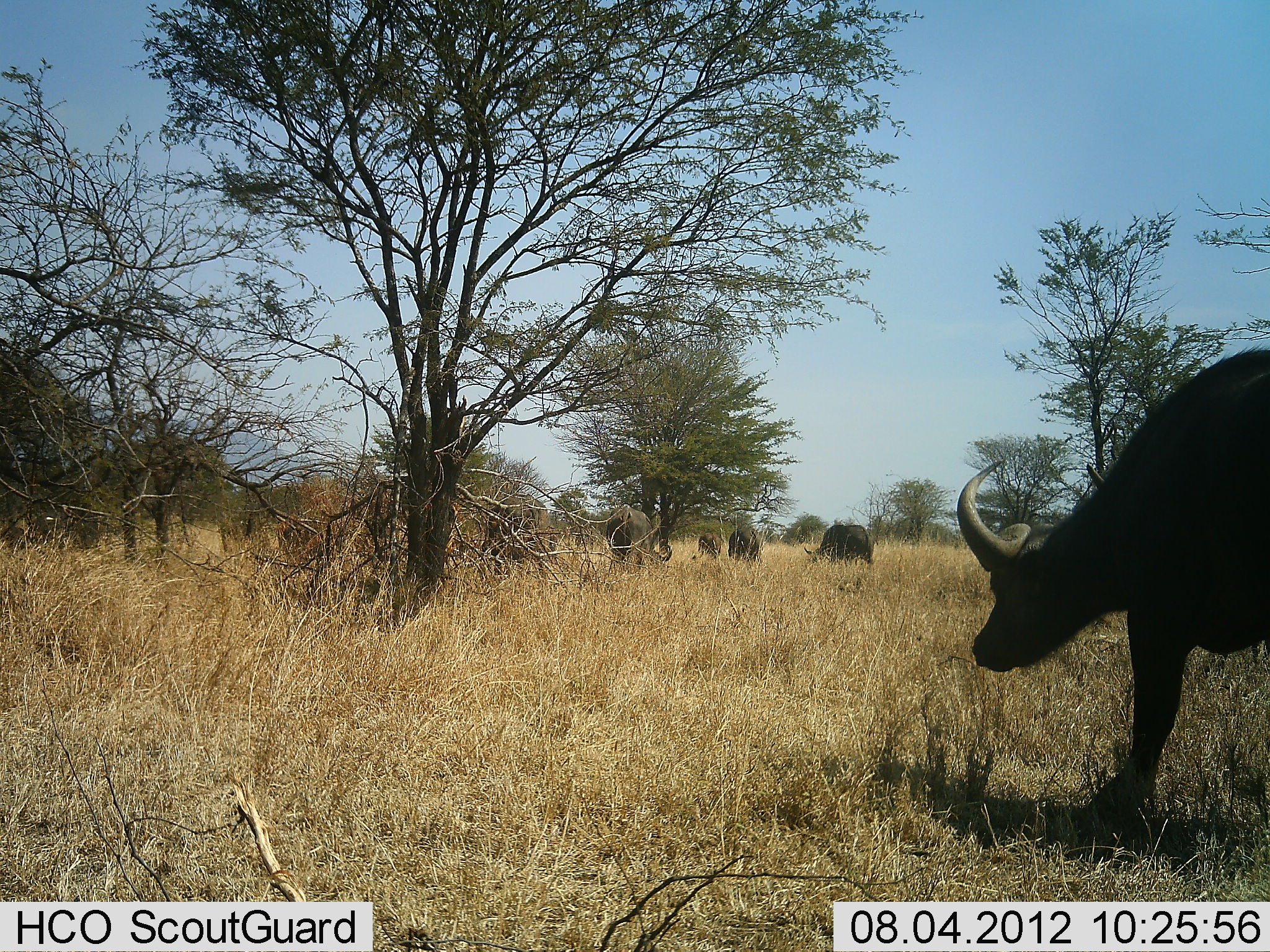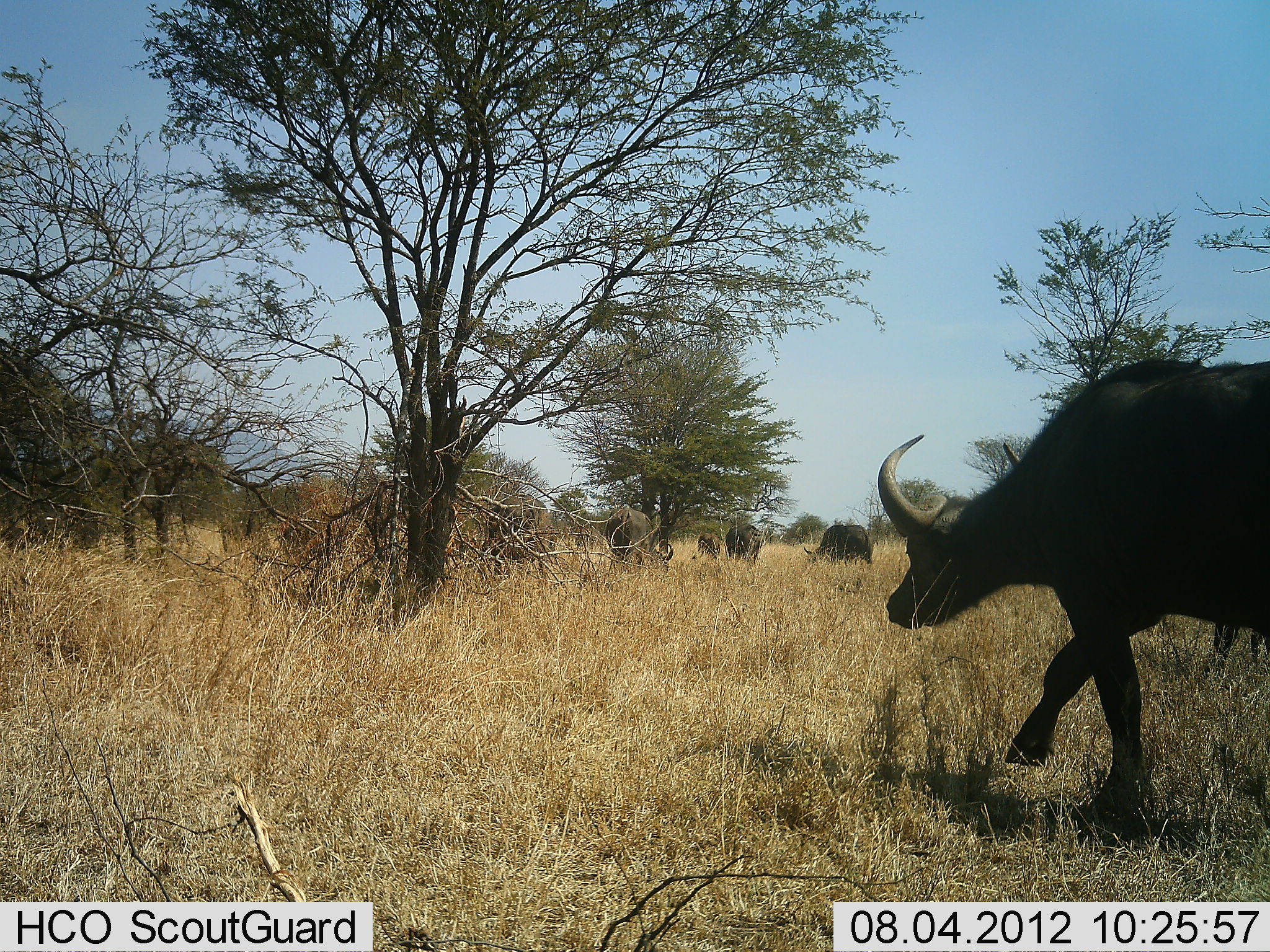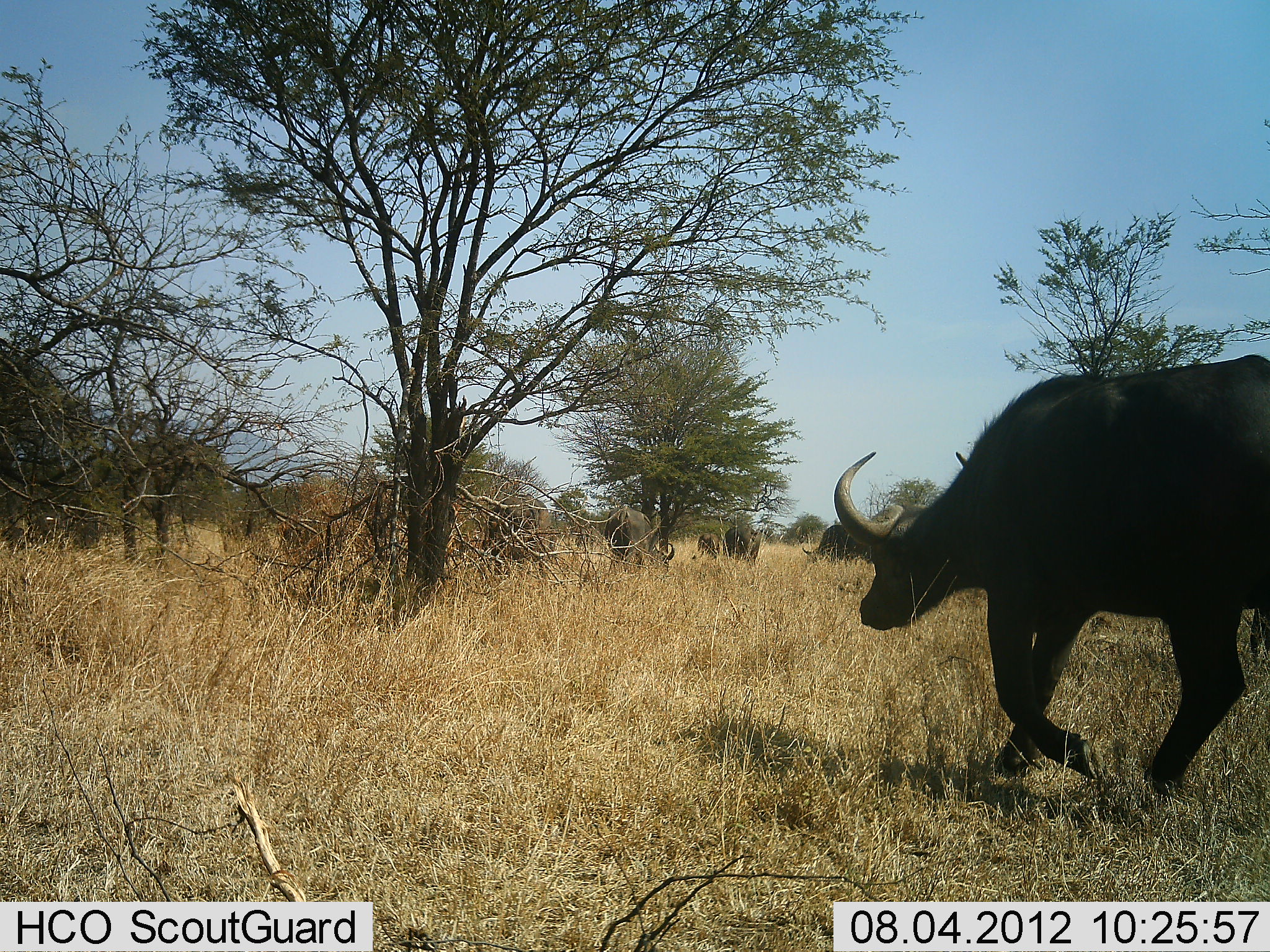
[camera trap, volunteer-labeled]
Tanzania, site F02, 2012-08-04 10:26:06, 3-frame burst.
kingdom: Animalia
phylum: Chordata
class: Mammalia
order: Artiodactyla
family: Bovidae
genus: Syncerus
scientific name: Syncerus caffer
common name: cape buffalo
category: buffalo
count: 6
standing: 50%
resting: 0%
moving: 100%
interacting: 0%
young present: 0%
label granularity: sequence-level